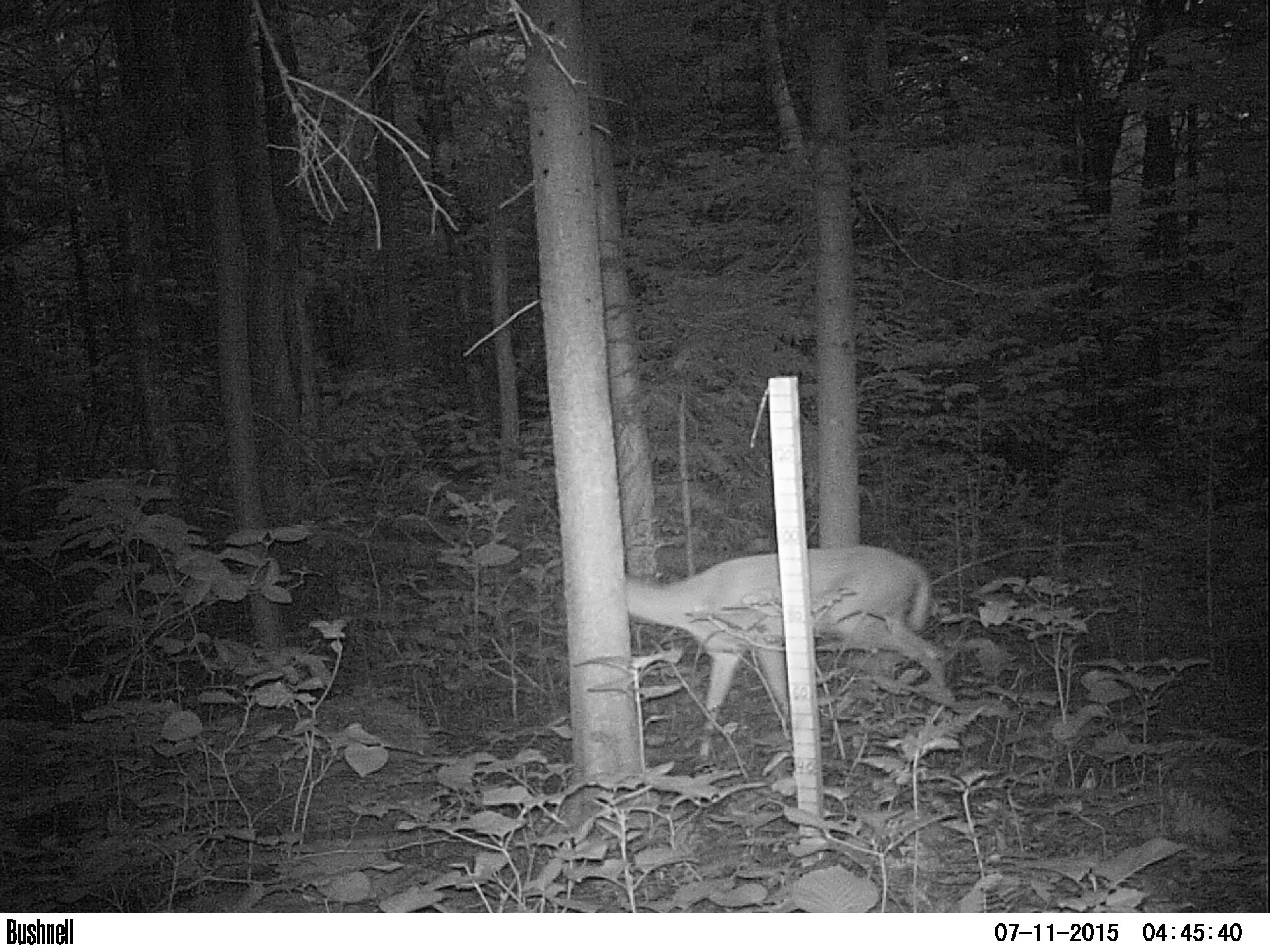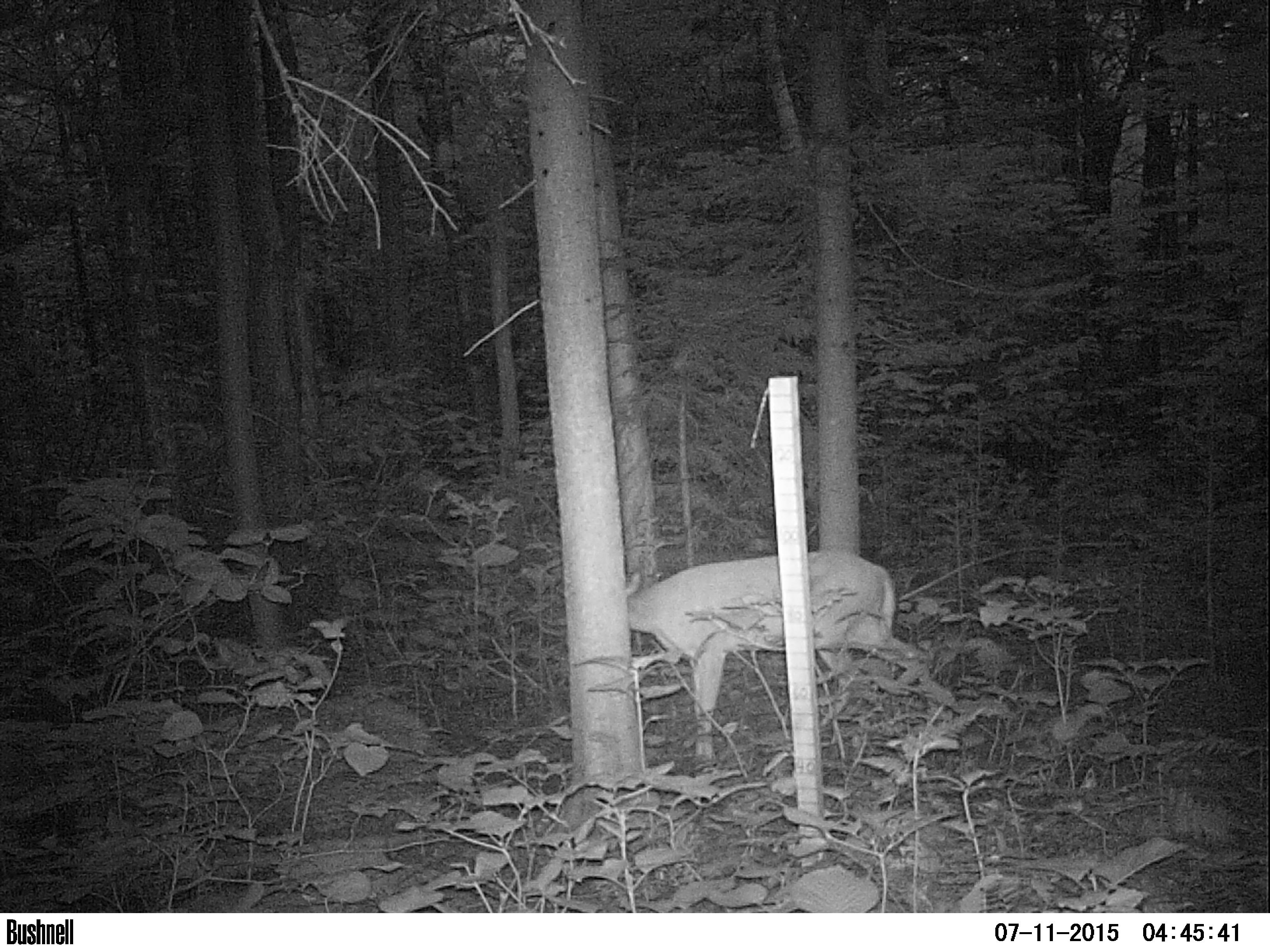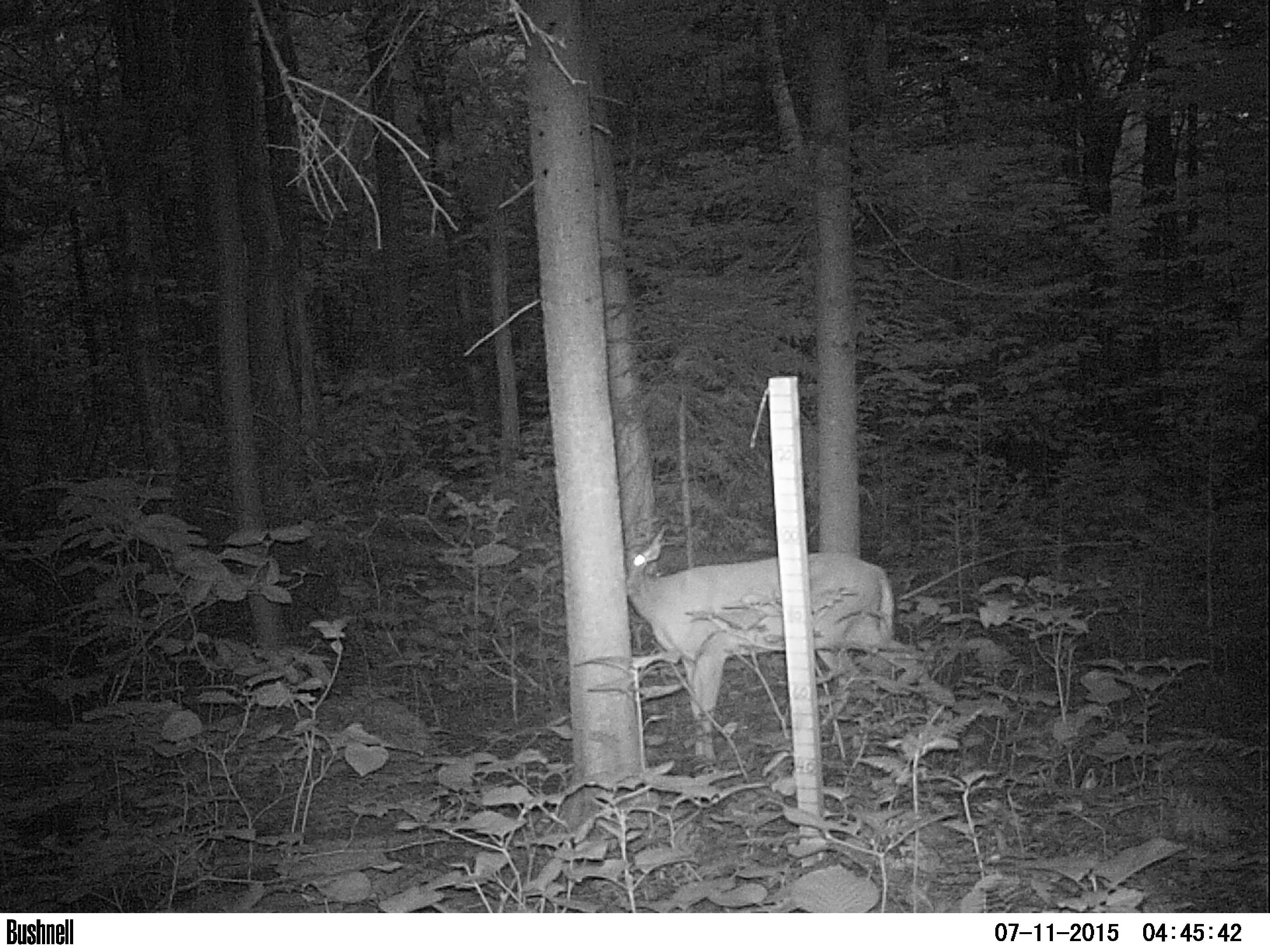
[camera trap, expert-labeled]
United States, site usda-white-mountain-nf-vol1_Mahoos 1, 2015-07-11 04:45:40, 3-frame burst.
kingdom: Animalia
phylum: Chordata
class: Mammalia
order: Artiodactyla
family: Cervidae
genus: Odocoileus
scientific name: Odocoileus virginianus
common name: white-tailed deer